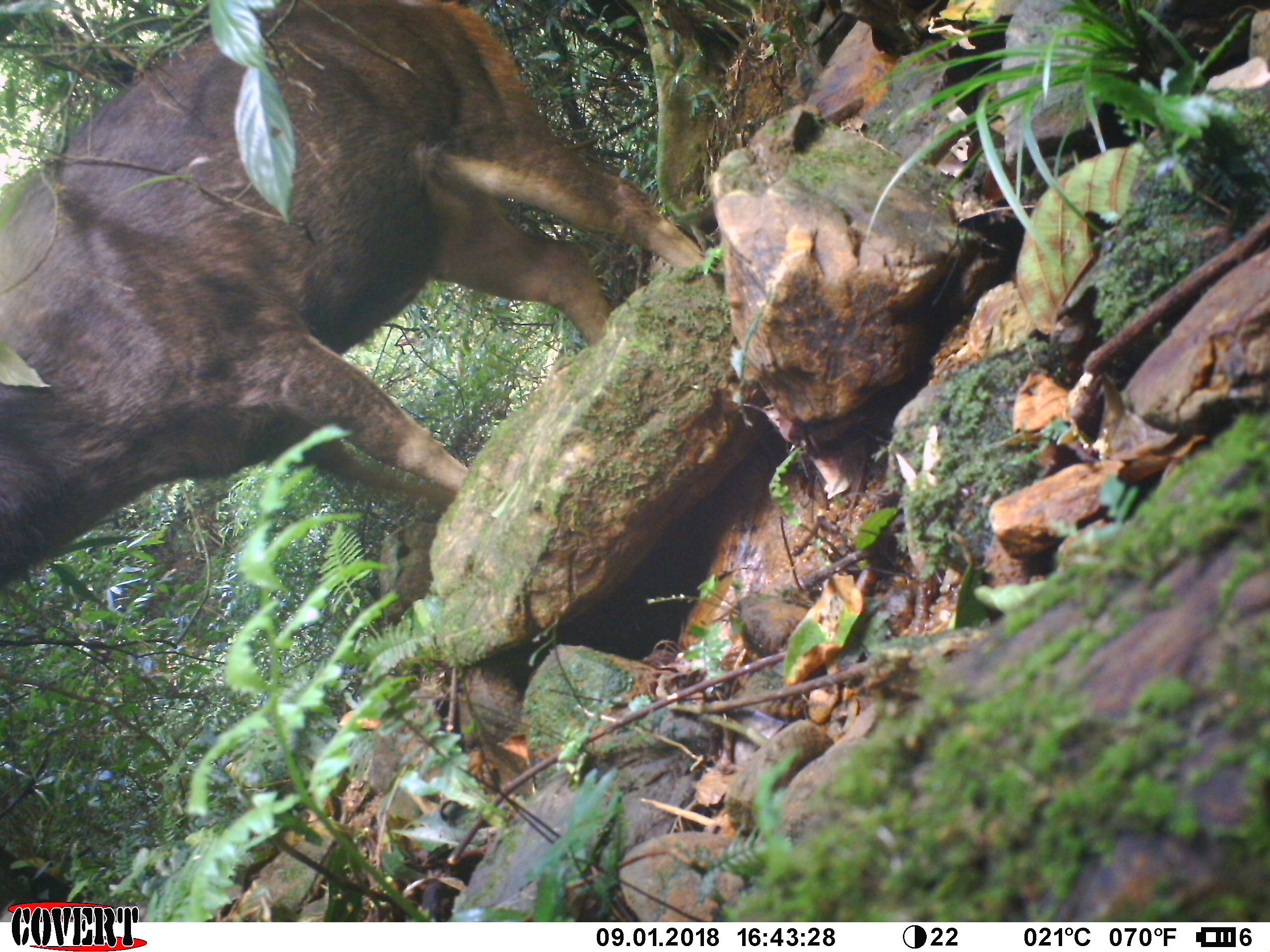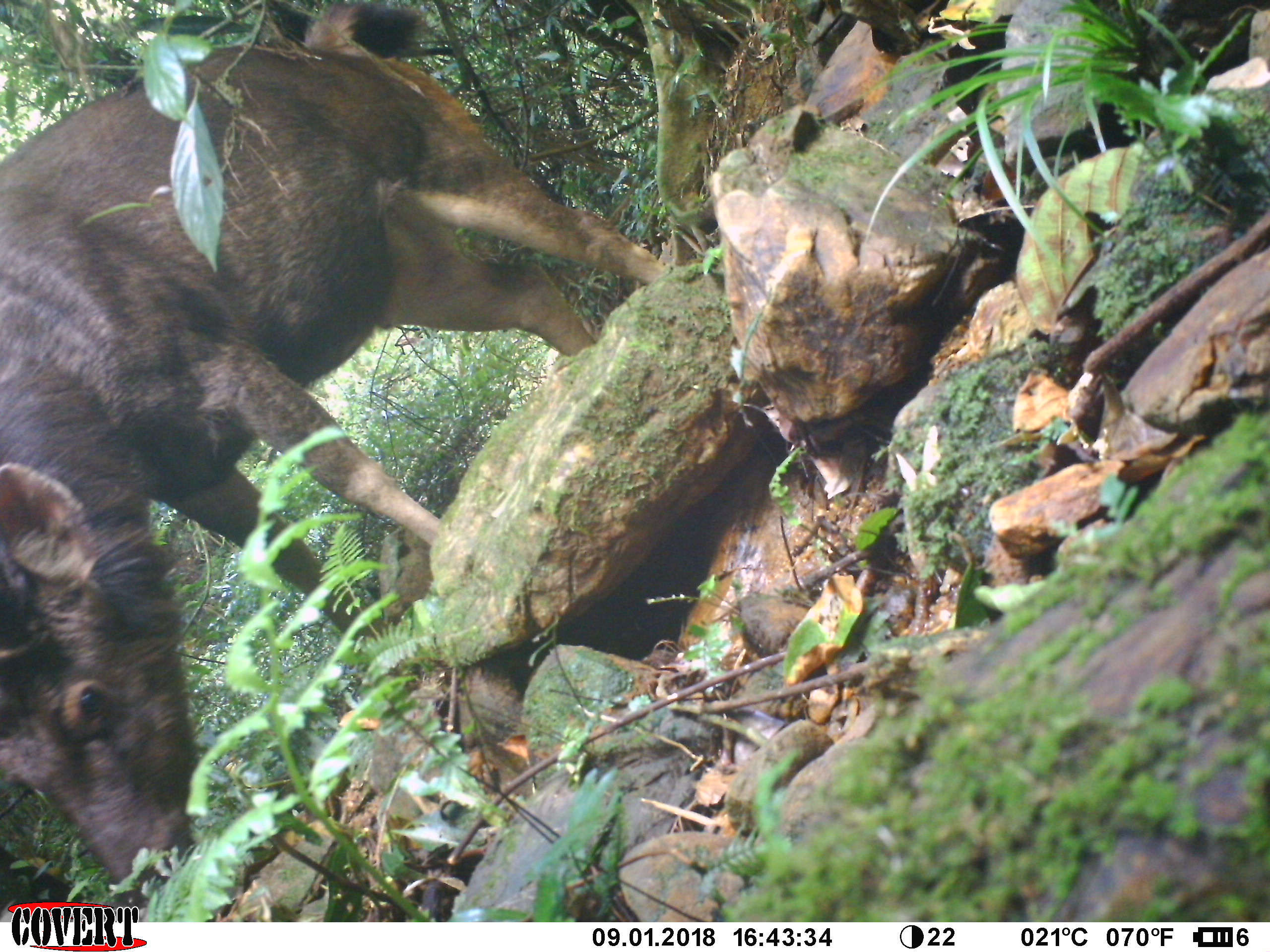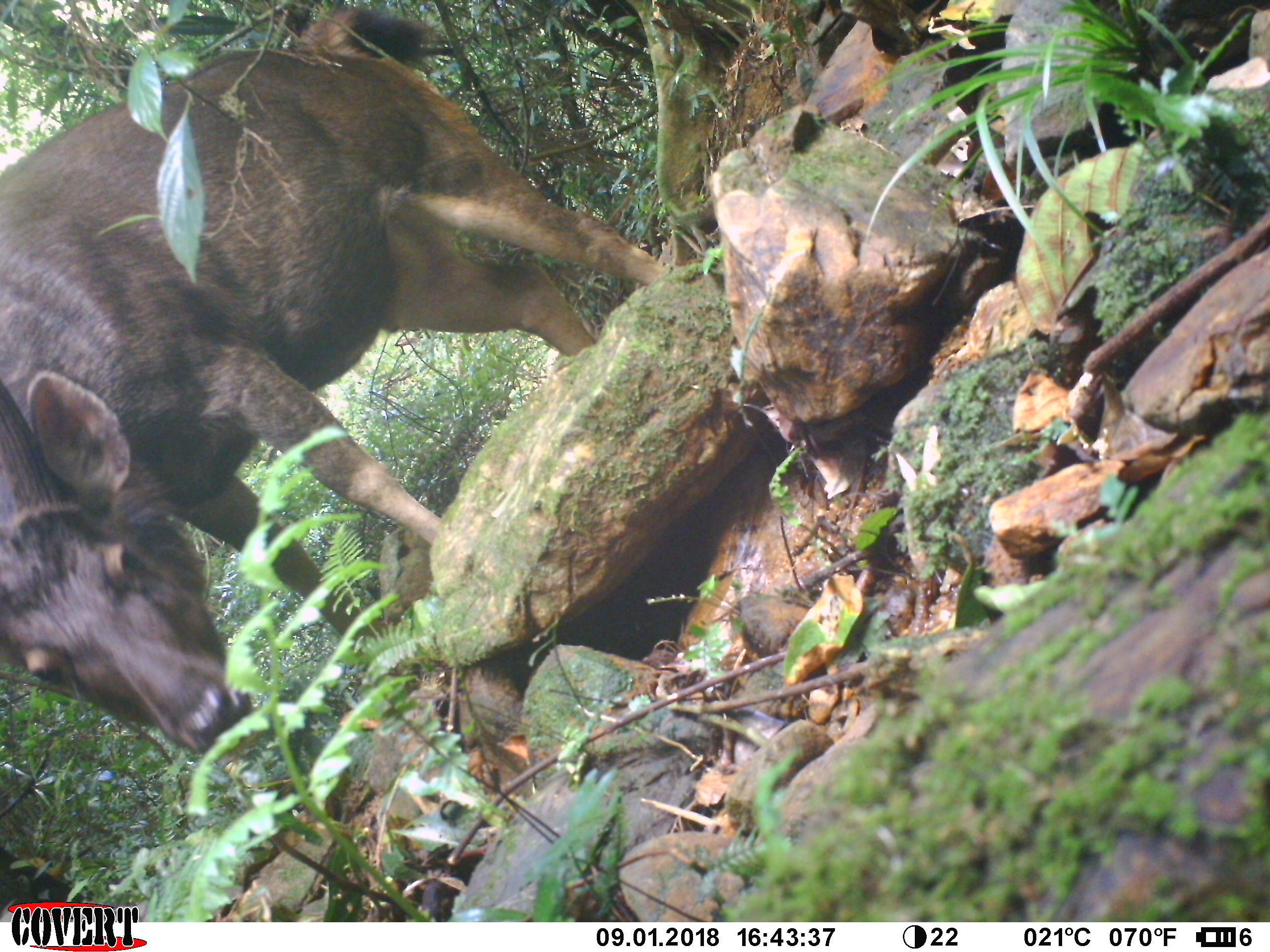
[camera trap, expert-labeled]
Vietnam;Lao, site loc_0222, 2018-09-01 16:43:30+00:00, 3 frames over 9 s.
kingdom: Animalia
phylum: Chordata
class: Mammalia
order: Artiodactyla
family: Cervidae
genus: Rusa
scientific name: Rusa unicolor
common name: sambar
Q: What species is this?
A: Sambar (Rusa unicolor).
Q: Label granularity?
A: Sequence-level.